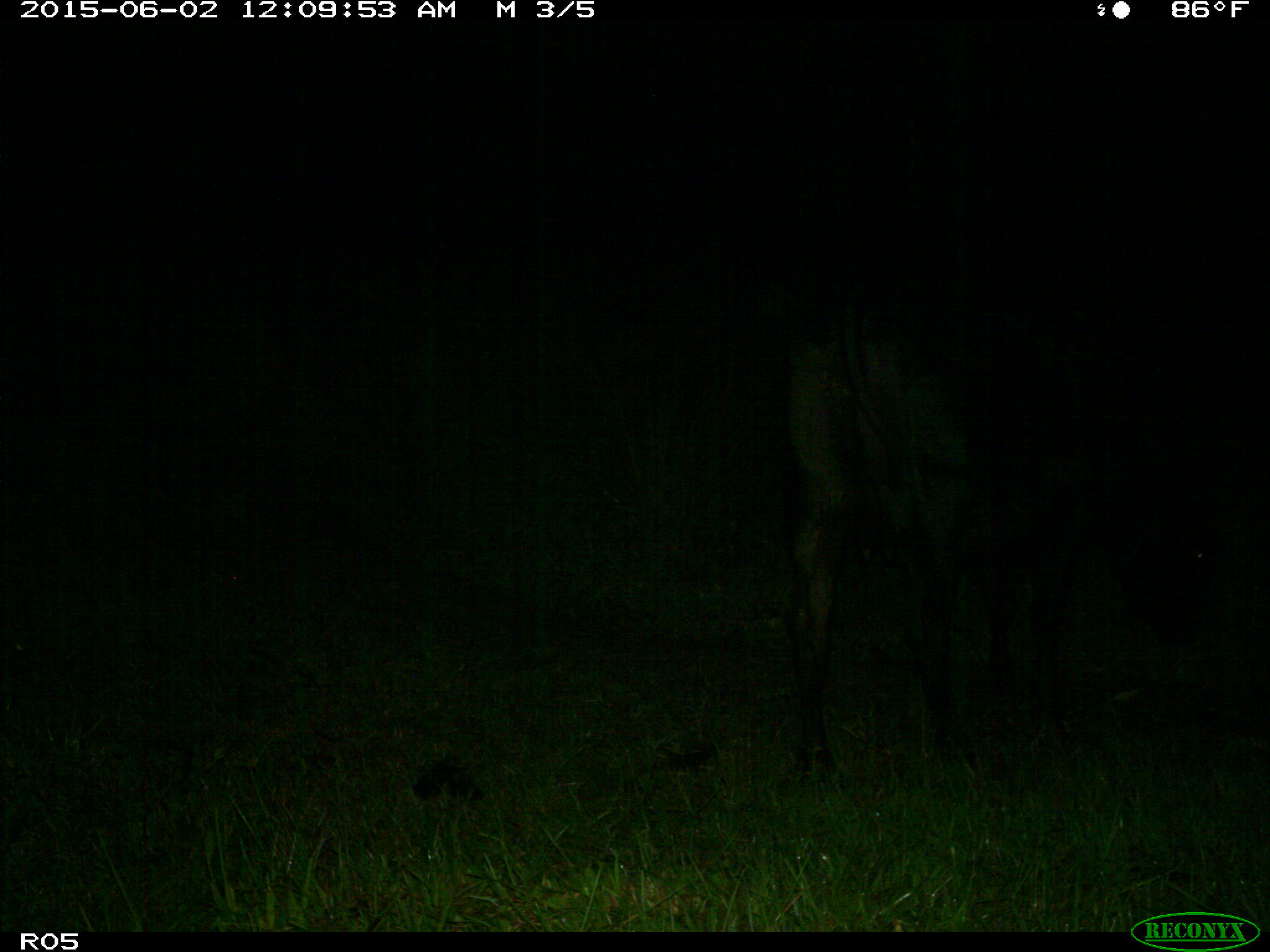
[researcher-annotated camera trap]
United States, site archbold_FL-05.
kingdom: Animalia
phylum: Chordata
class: Mammalia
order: Artiodactyla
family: Bovidae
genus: Bos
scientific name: Bos taurus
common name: domestic cow